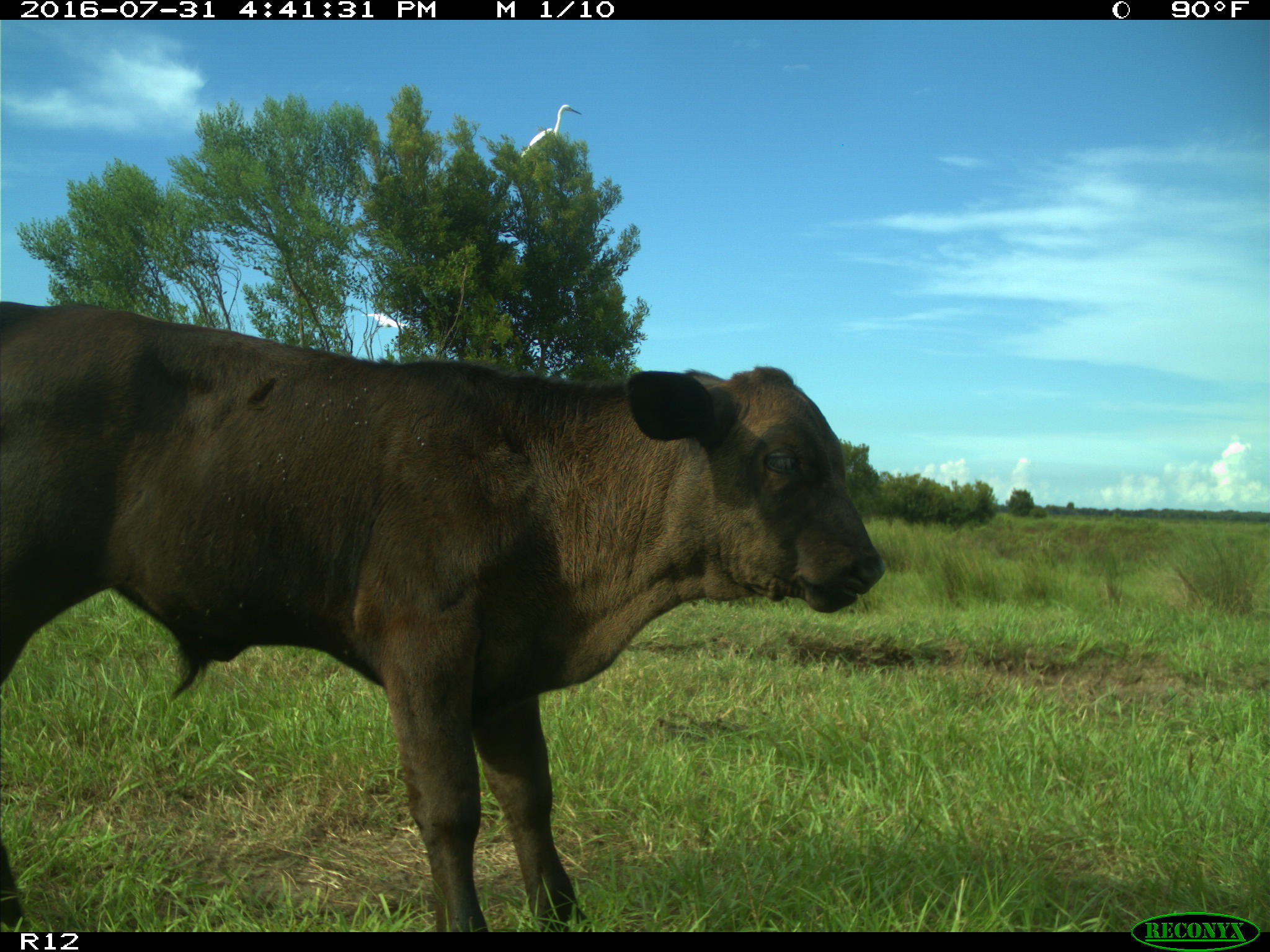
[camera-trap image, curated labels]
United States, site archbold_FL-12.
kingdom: Animalia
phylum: Chordata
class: Mammalia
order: Artiodactyla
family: Bovidae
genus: Bos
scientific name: Bos taurus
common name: domestic cow